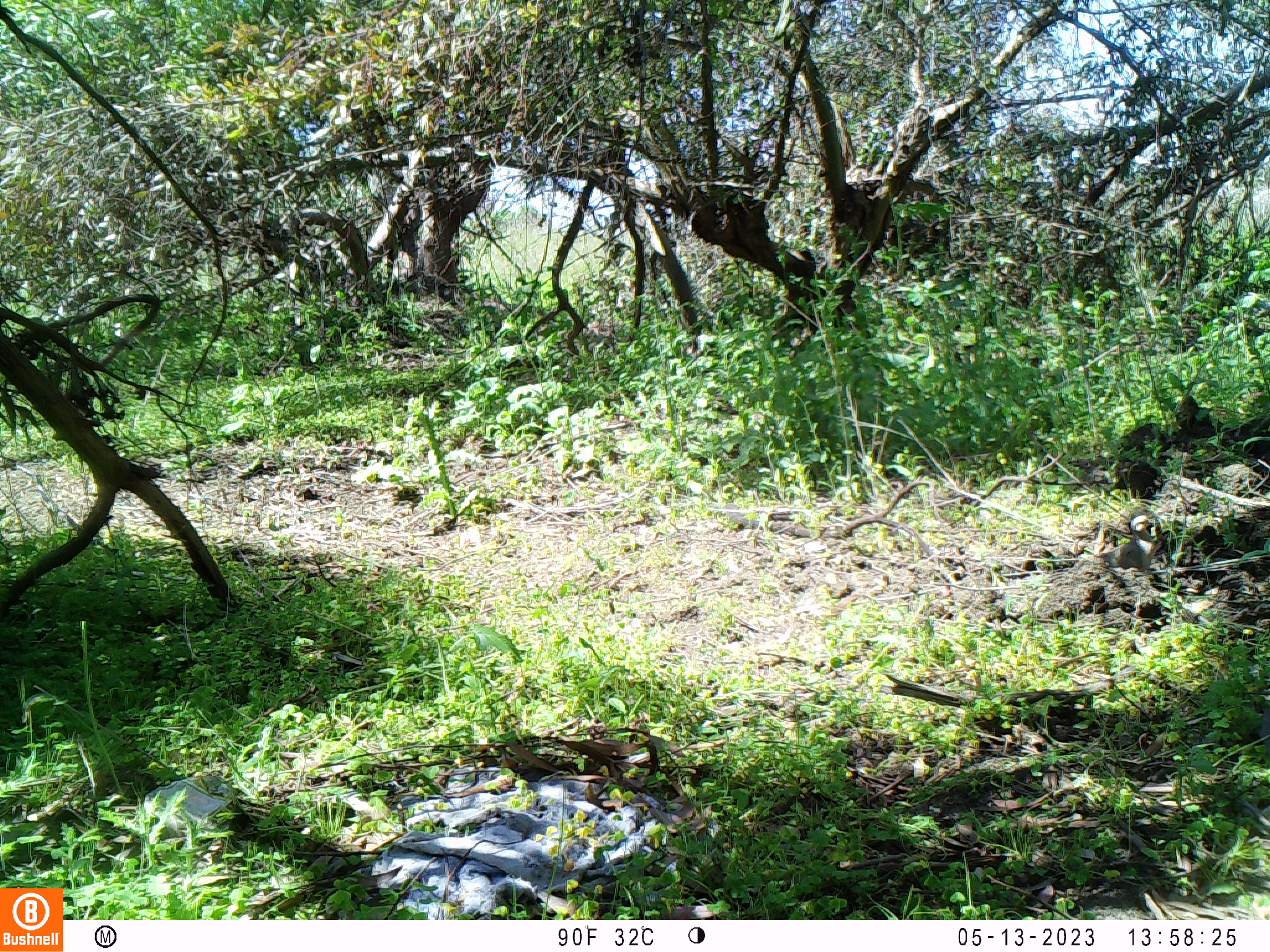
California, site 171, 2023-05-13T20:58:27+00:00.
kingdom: Animalia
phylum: Chordata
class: Aves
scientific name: Aves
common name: bird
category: unknown bird